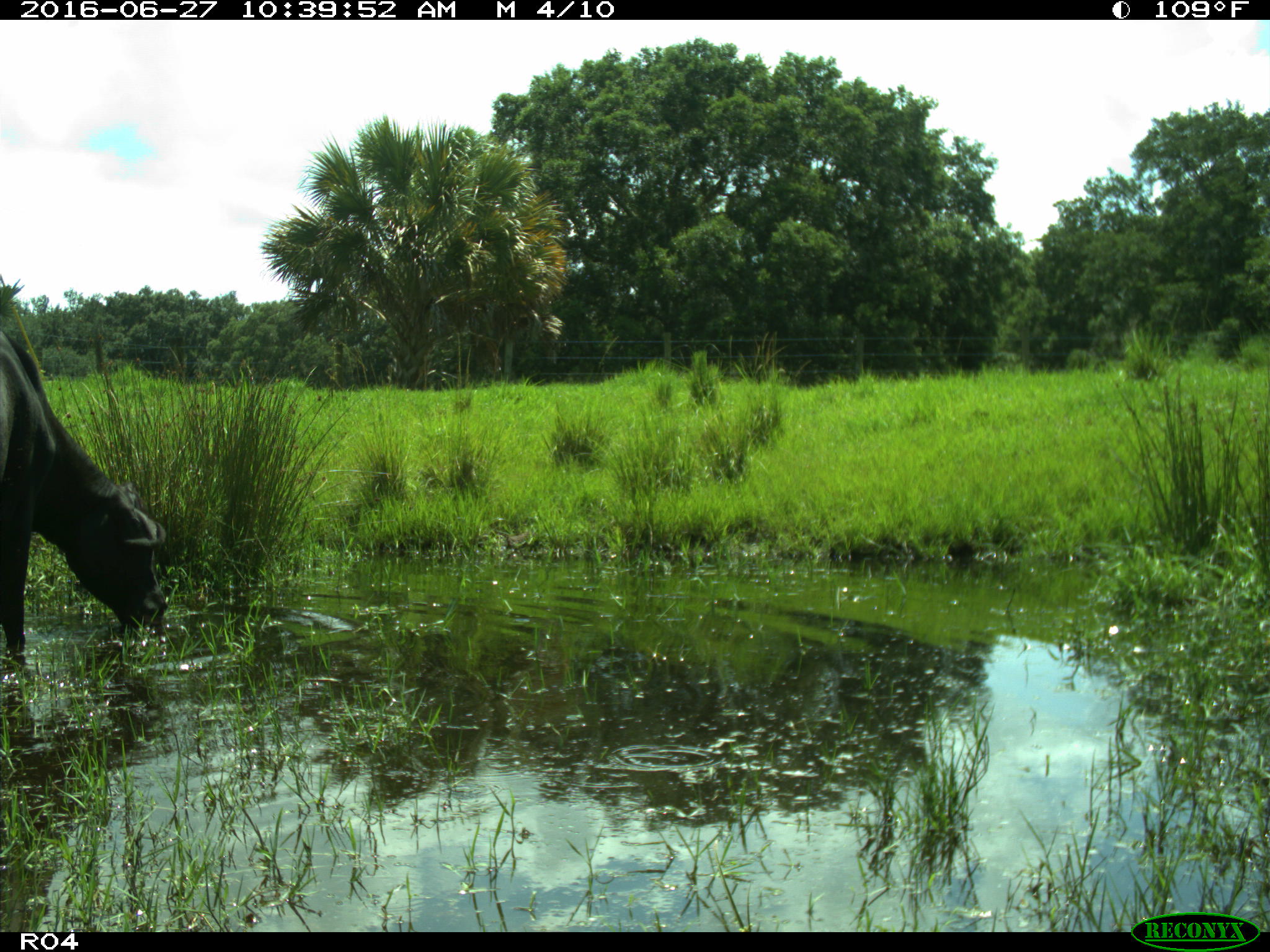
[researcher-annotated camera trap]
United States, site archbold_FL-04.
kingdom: Animalia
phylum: Chordata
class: Mammalia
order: Artiodactyla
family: Bovidae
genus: Bos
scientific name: Bos taurus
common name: domestic cow